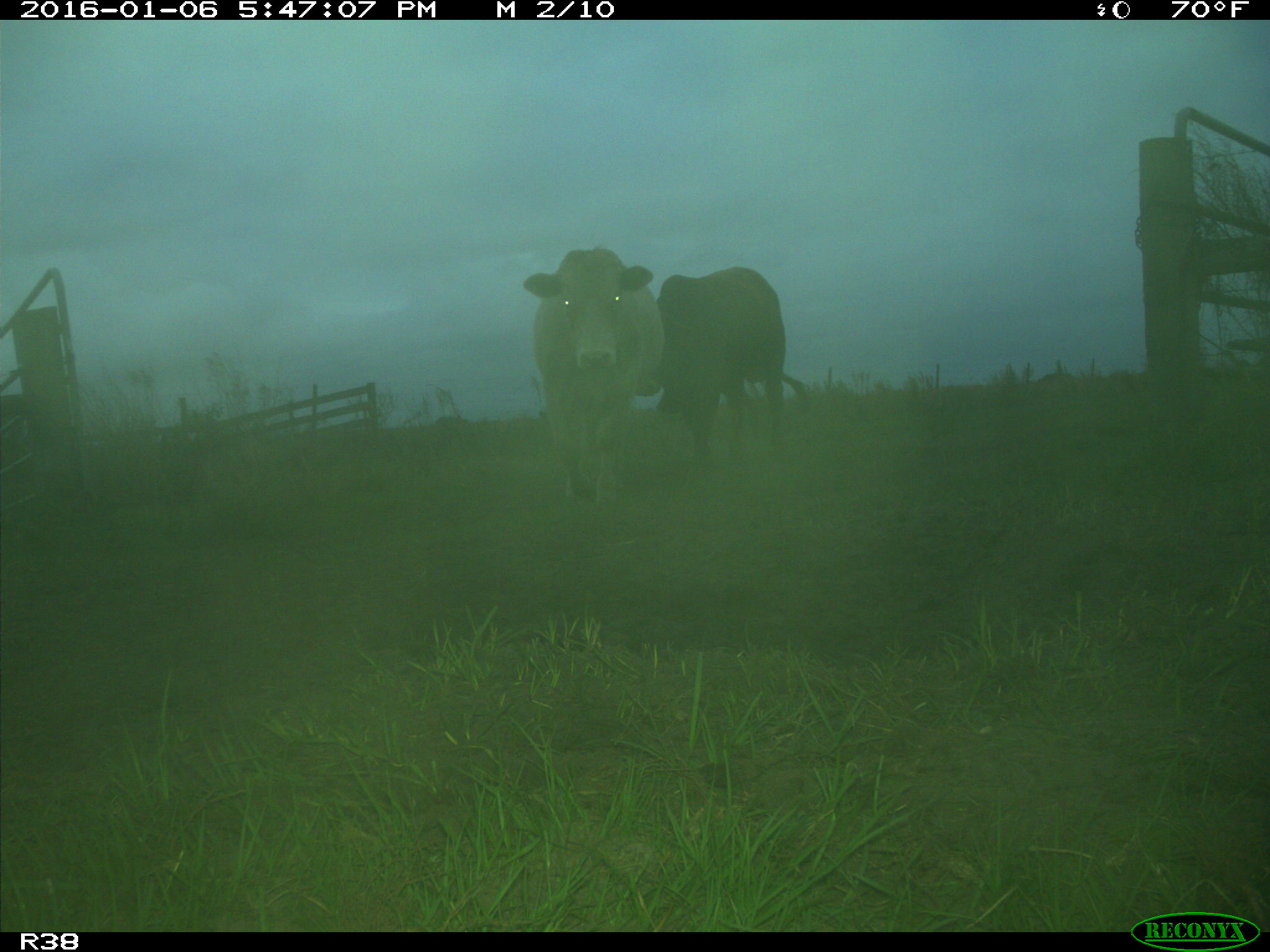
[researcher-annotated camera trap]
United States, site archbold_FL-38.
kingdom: Animalia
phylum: Chordata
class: Mammalia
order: Artiodactyla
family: Bovidae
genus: Bos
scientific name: Bos taurus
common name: domestic cow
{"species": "Bos taurus (domestic cow)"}